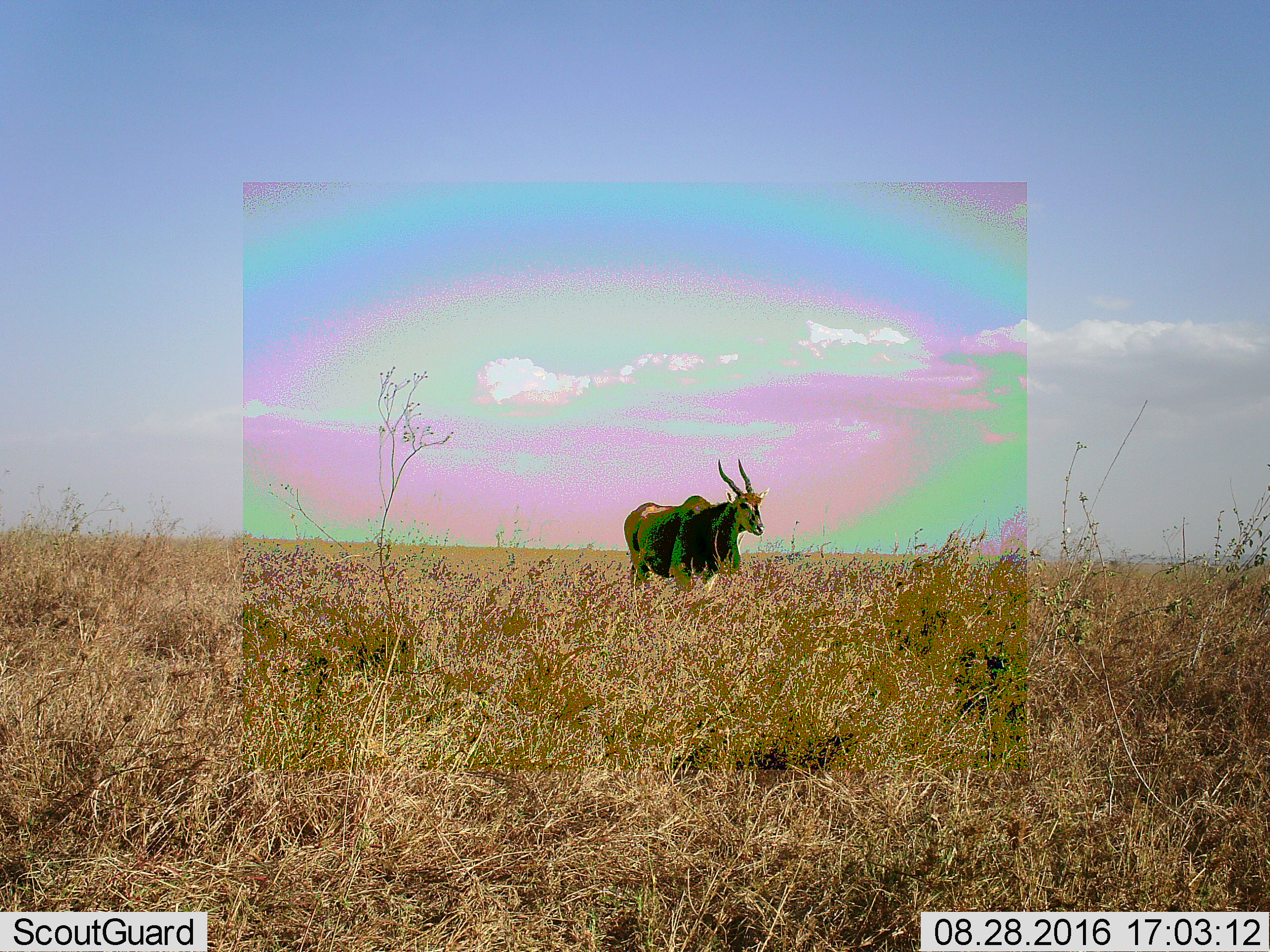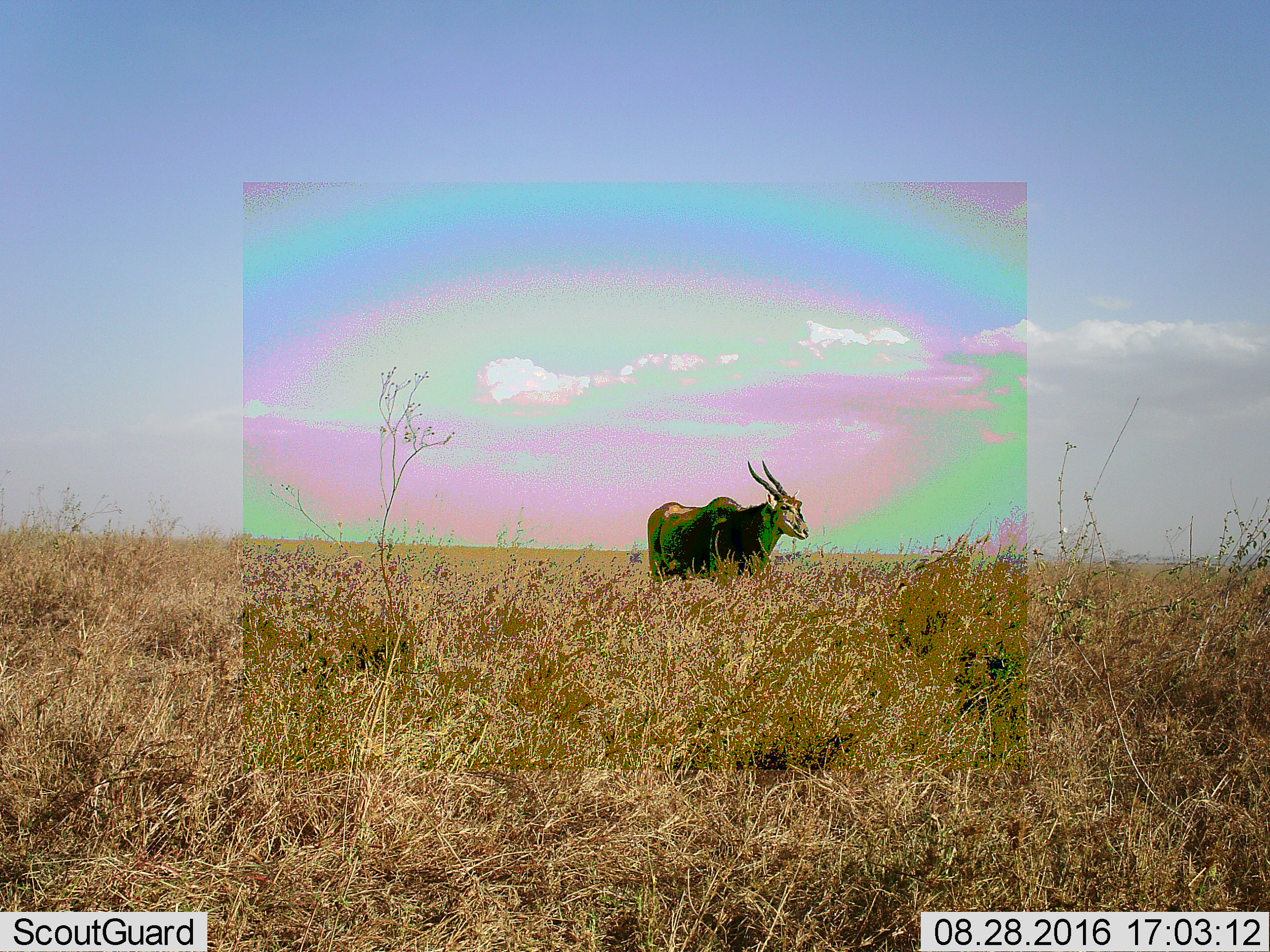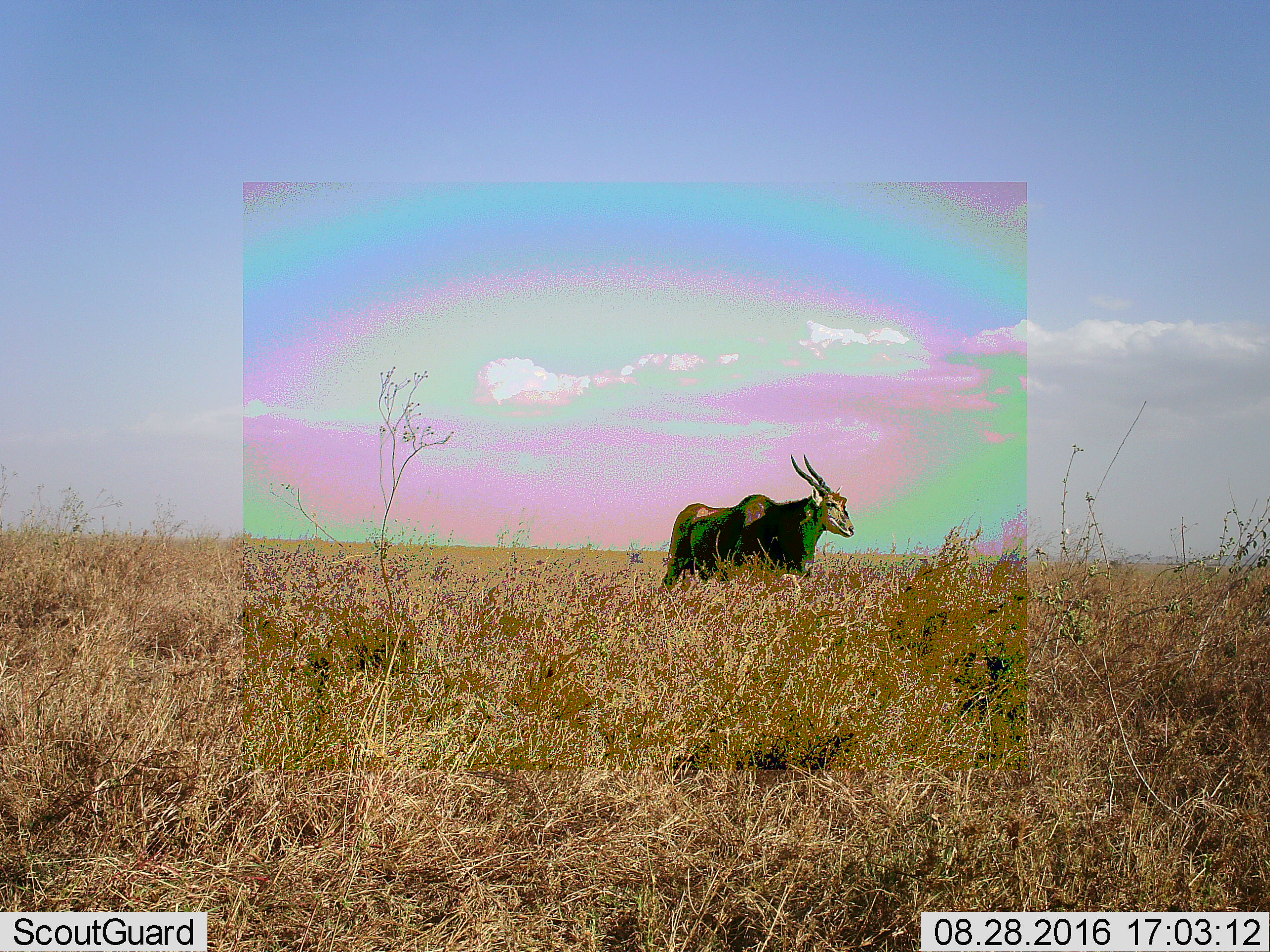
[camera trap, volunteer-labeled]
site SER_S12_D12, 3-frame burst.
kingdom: Animalia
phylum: Chordata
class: Mammalia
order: Artiodactyla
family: Bovidae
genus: Tragelaphus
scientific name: Tragelaphus oryx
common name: eland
Eland (Tragelaphus oryx), count 1. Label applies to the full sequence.